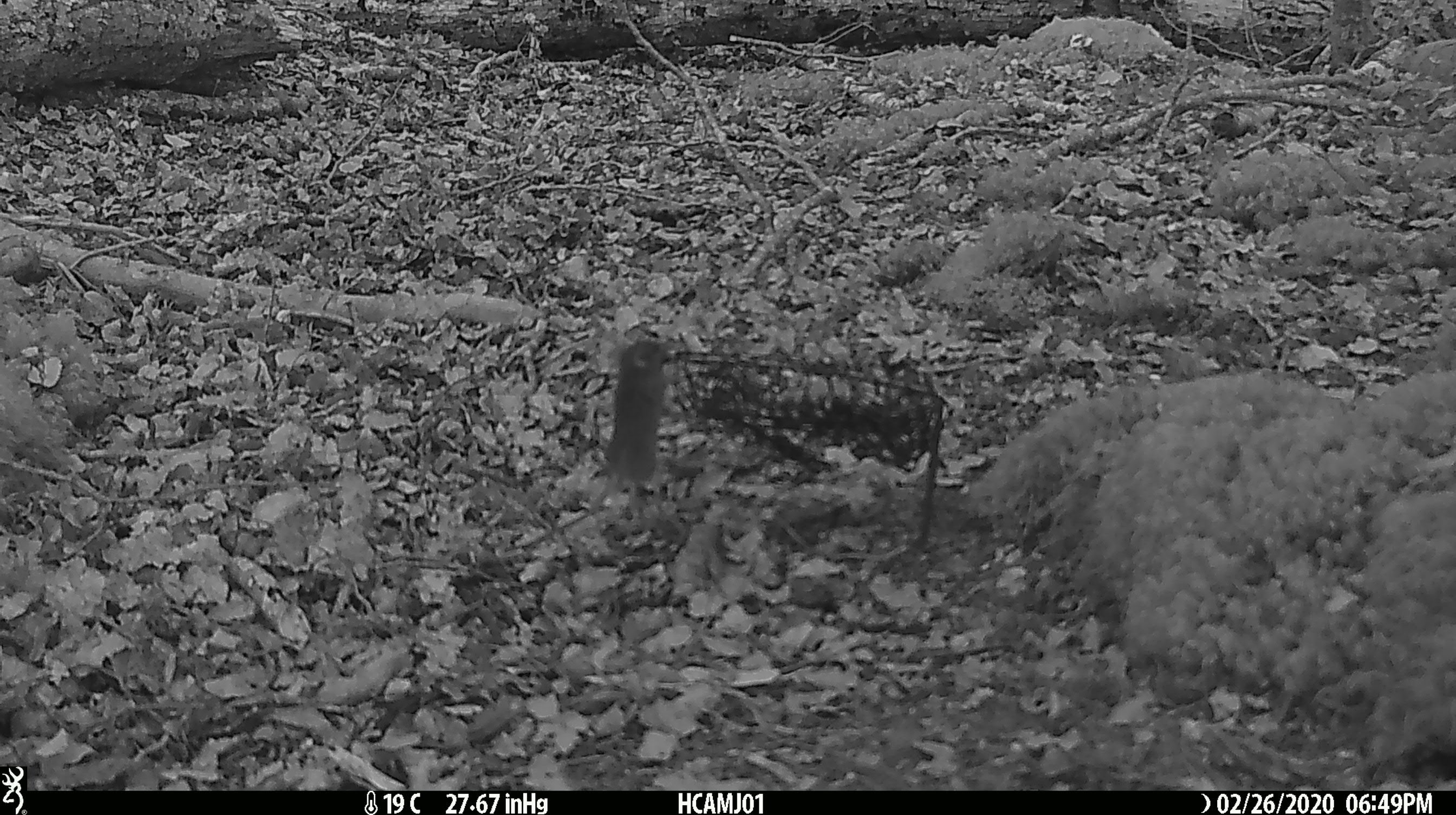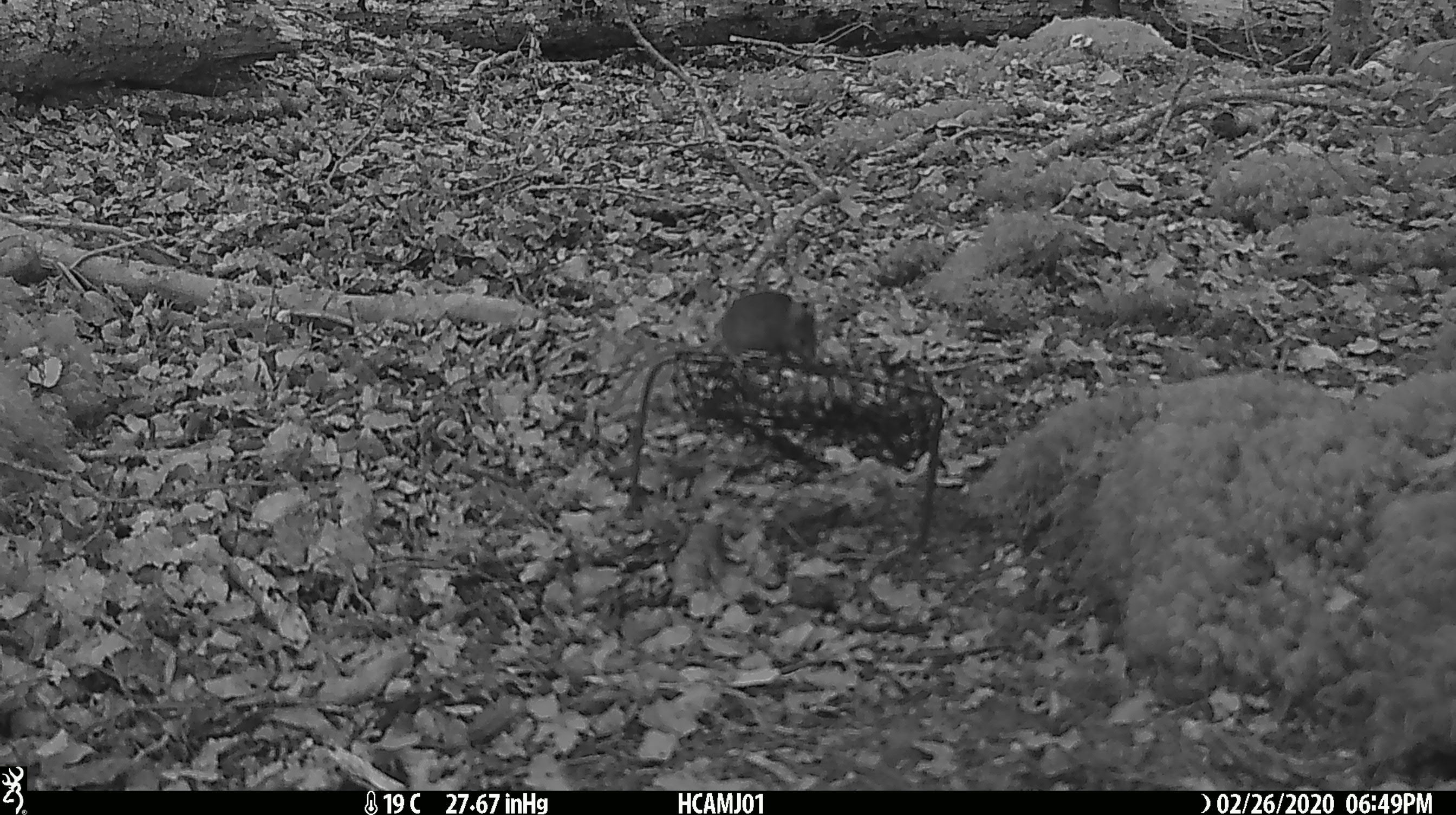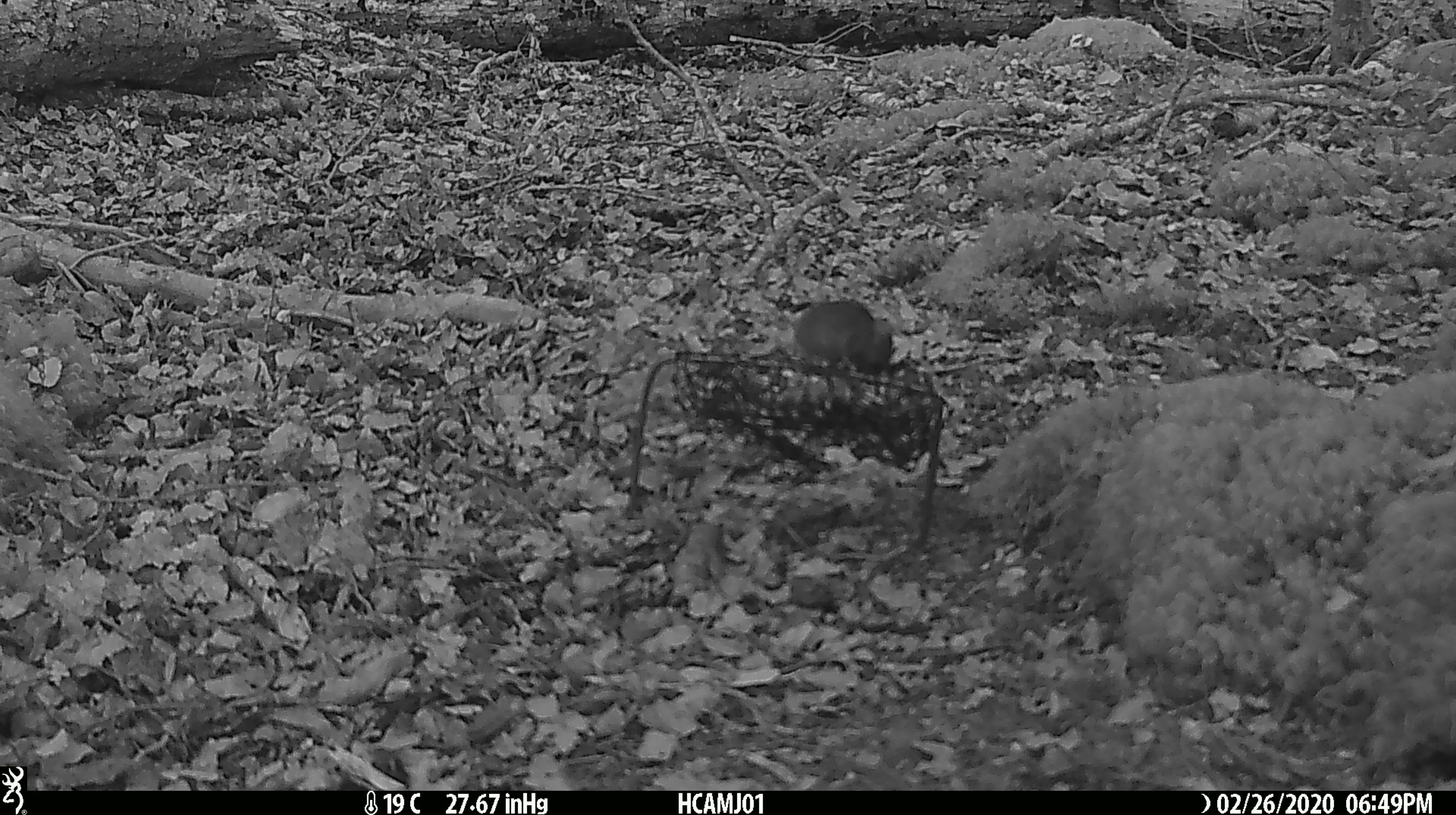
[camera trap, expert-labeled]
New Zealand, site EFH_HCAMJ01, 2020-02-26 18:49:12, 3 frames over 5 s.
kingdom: Animalia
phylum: Chordata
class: Mammalia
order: Rodentia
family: Muridae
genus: Mus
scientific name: Mus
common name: mouse